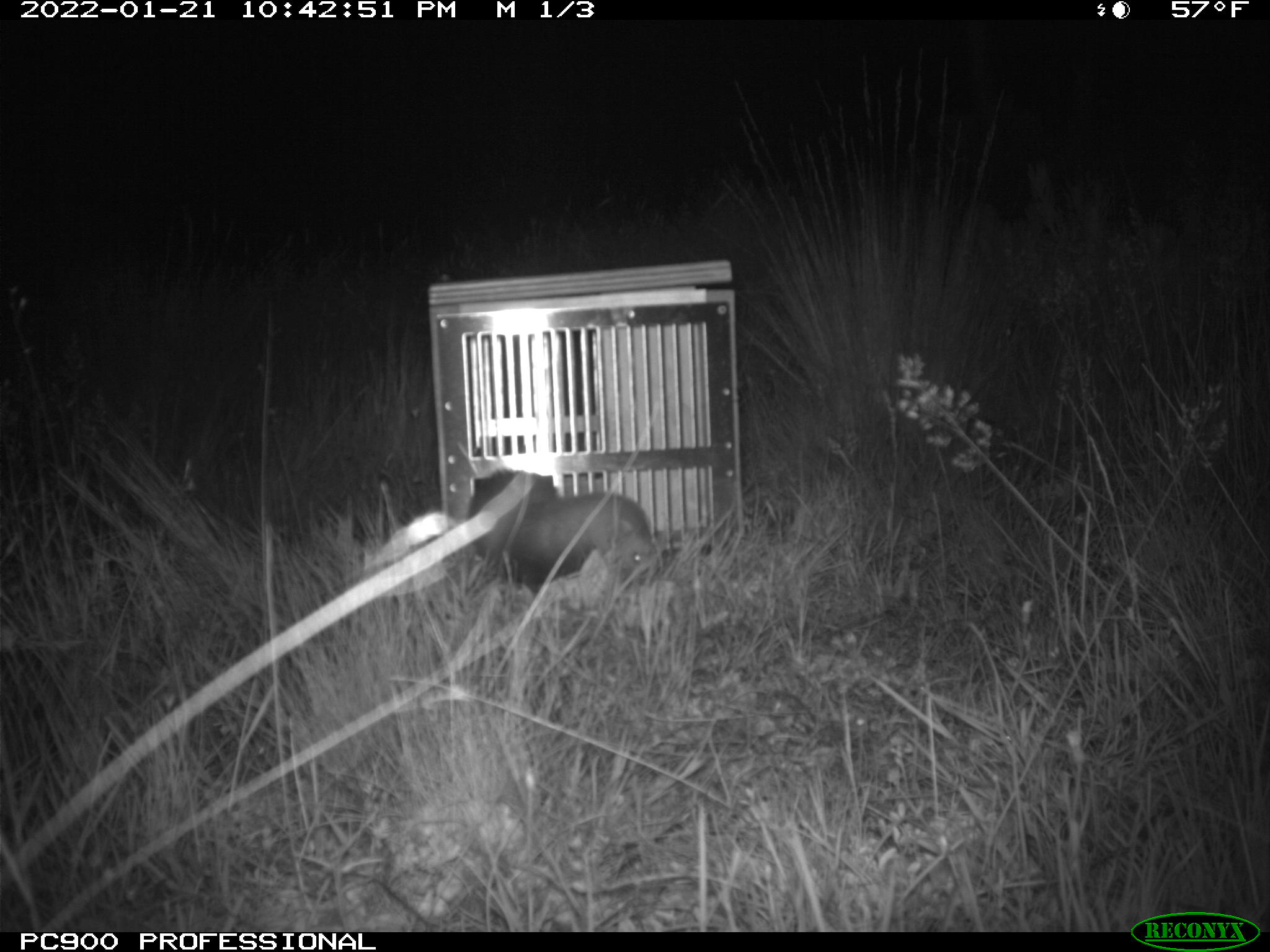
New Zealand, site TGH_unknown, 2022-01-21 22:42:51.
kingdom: Animalia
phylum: Chordata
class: Mammalia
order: Carnivora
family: Mustelidae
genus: Mustela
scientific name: Mustela furo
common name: ferret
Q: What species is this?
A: Ferret (Mustela furo).